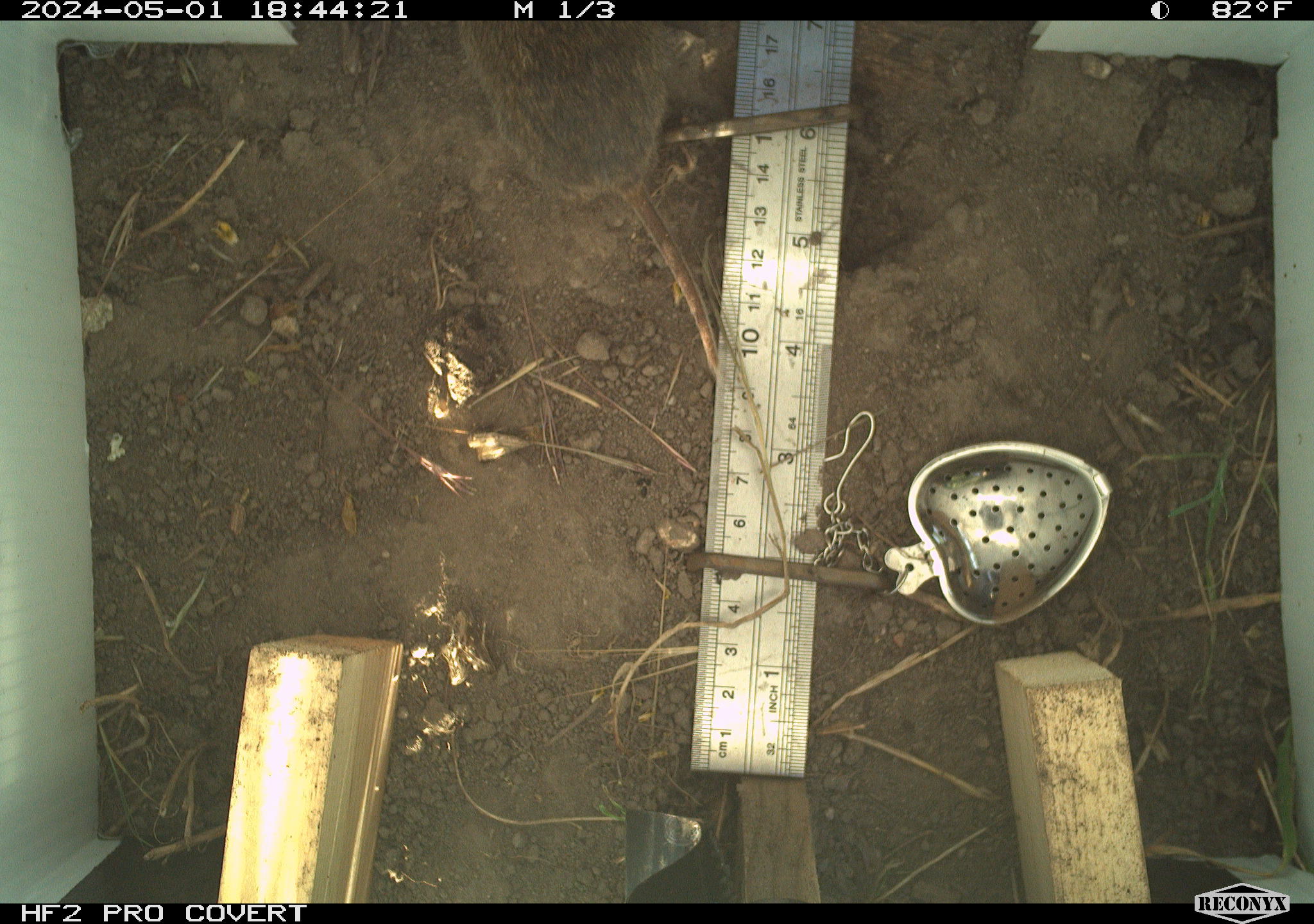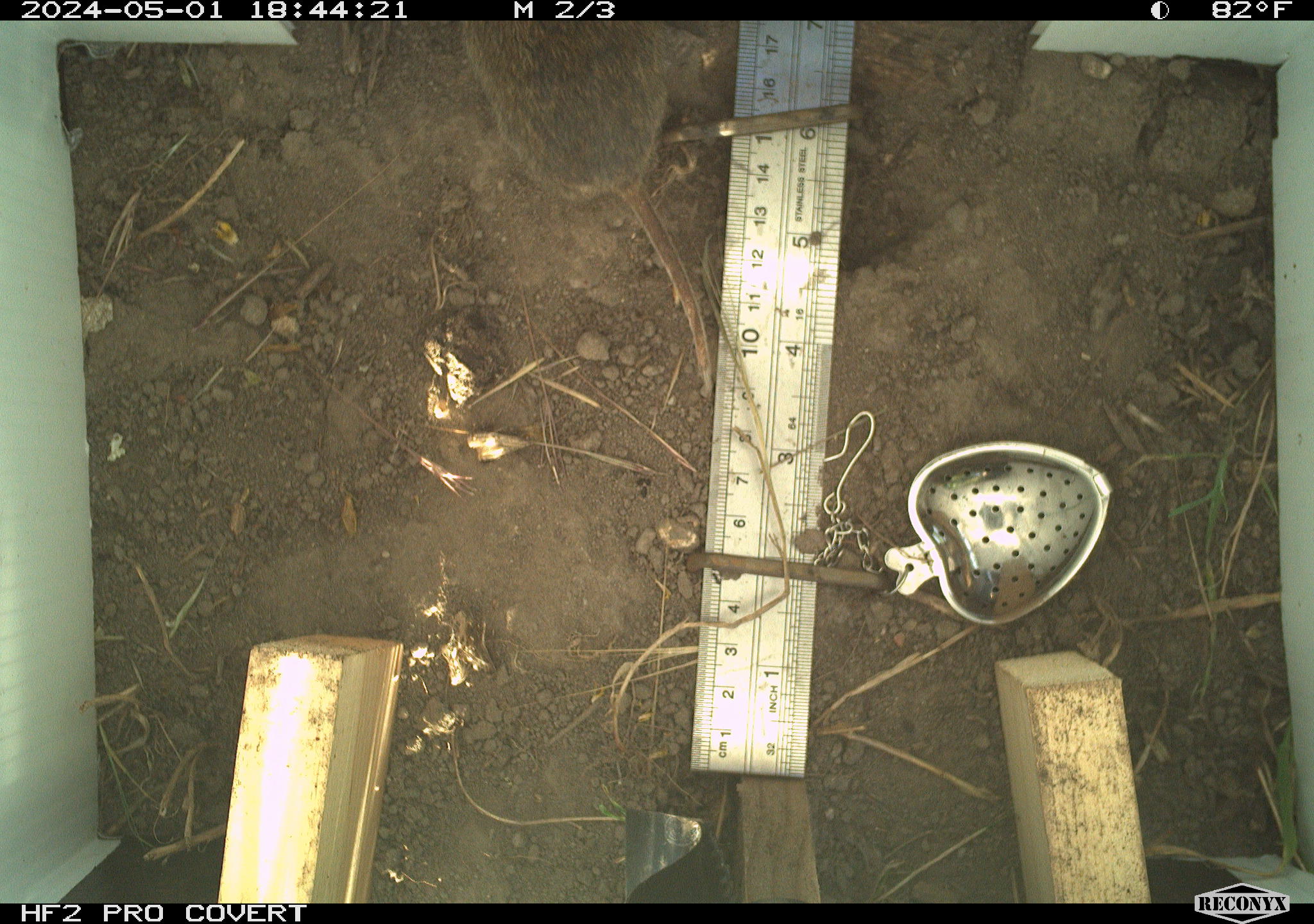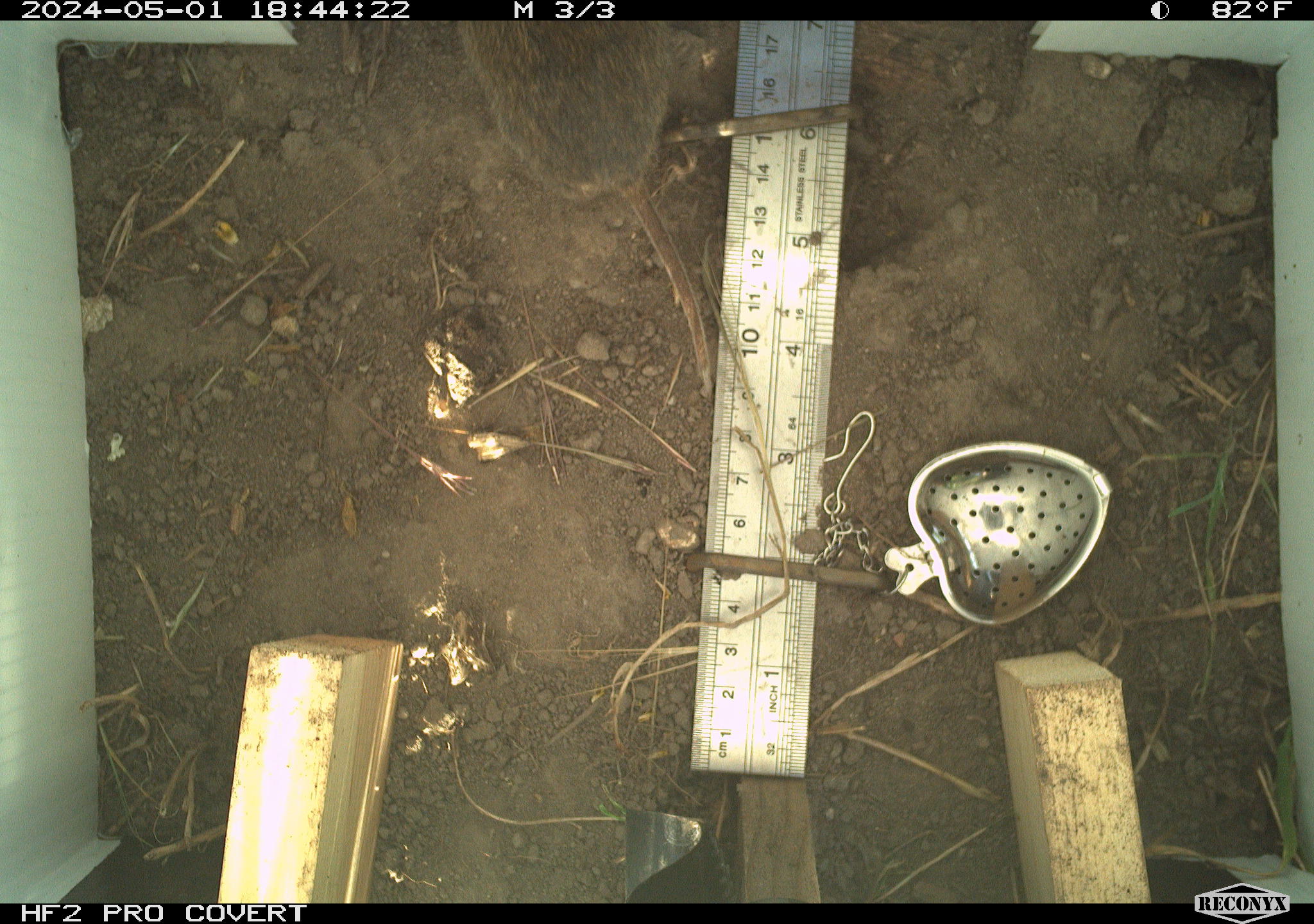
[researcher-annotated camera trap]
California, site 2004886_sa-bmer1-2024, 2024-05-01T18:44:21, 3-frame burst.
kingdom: Animalia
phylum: Chordata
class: Mammalia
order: Rodentia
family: Cricetidae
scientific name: Arvicolinae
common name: voles, lemmings, and muskrats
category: arvicolinae subfamily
Arvicolinae subfamily (voles, lemmings, and muskrats) (Arvicolinae).